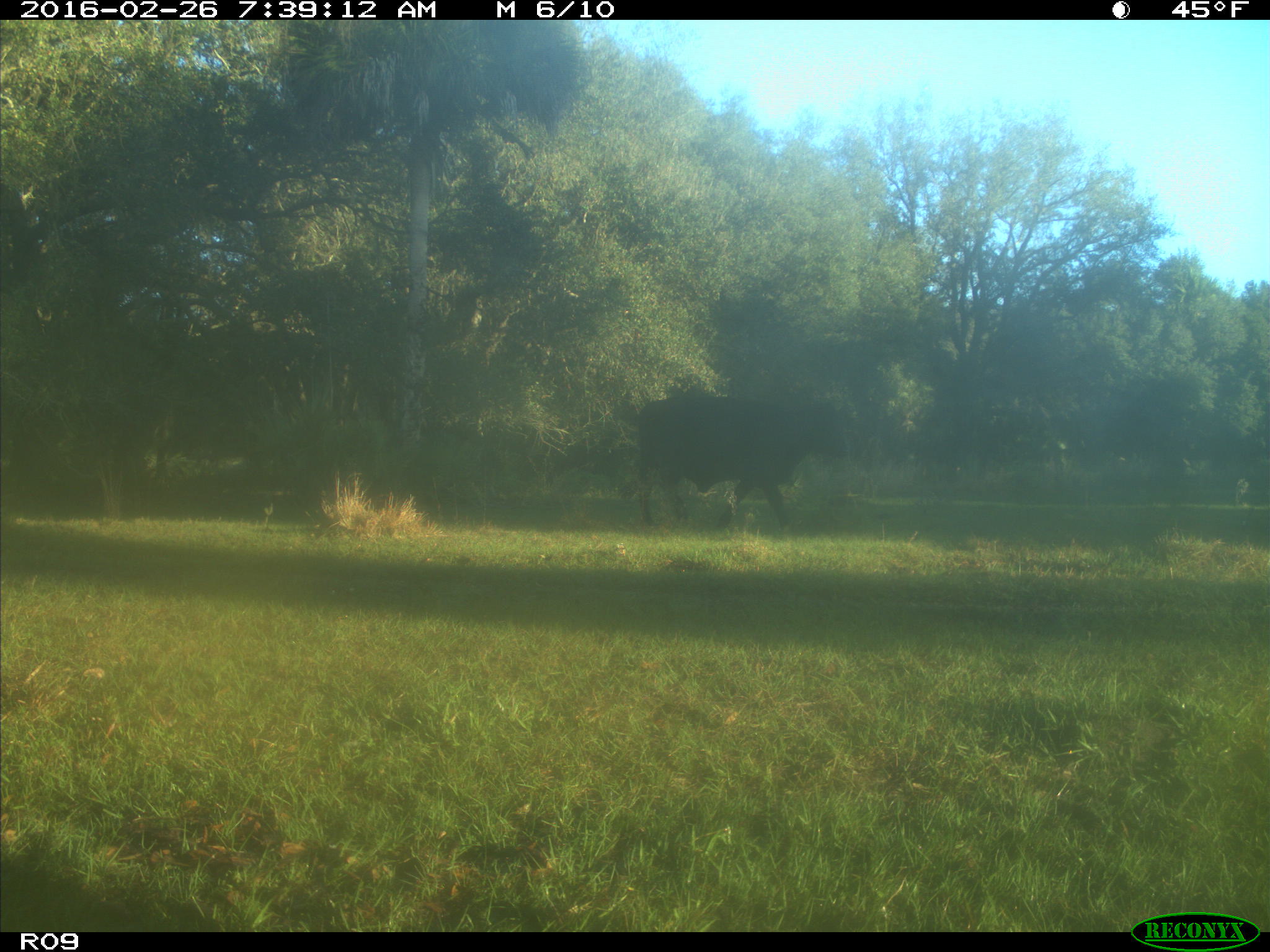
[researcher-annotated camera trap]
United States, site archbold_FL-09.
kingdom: Animalia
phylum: Chordata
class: Mammalia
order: Artiodactyla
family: Bovidae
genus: Bos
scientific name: Bos taurus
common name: domestic cow